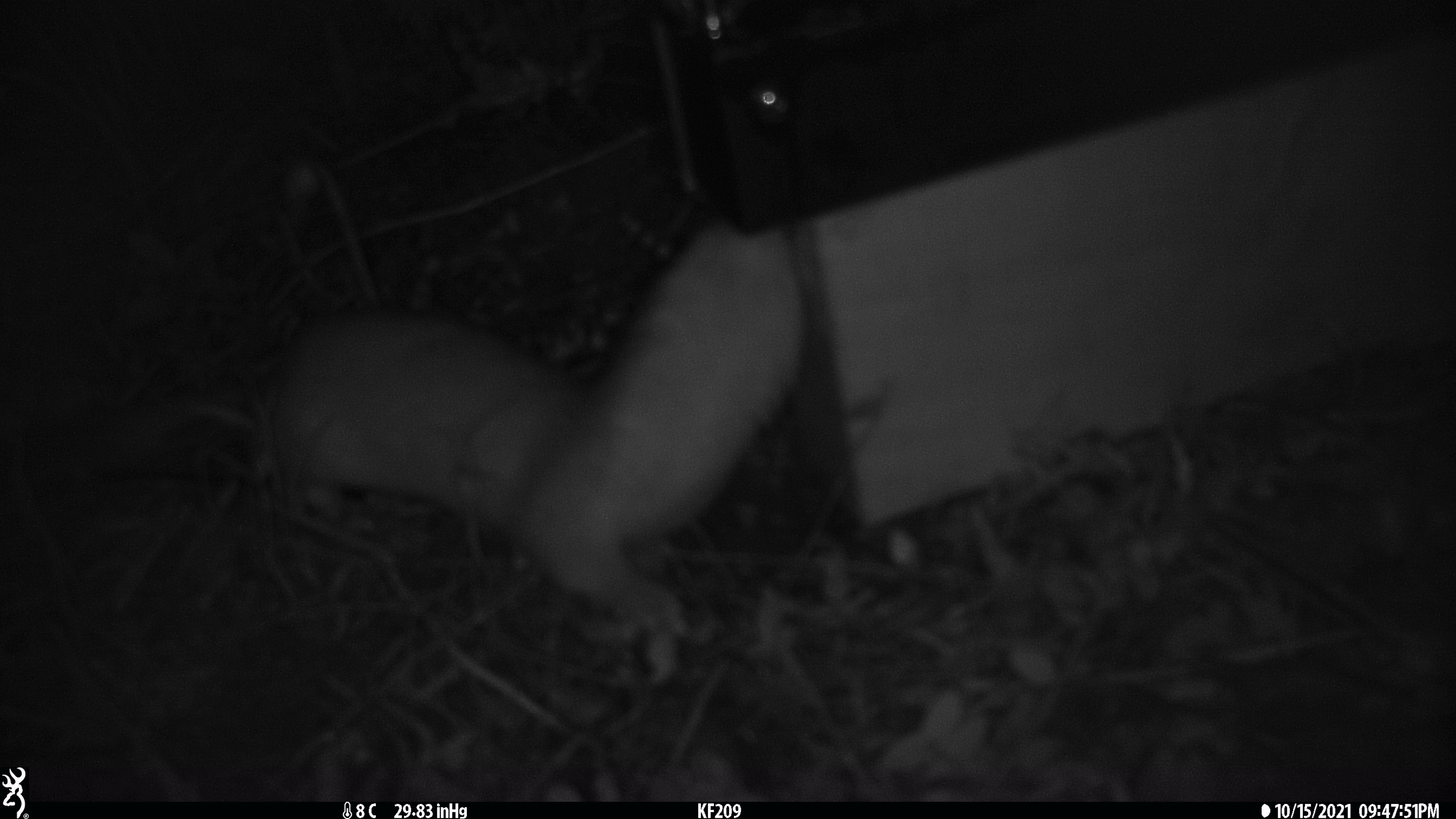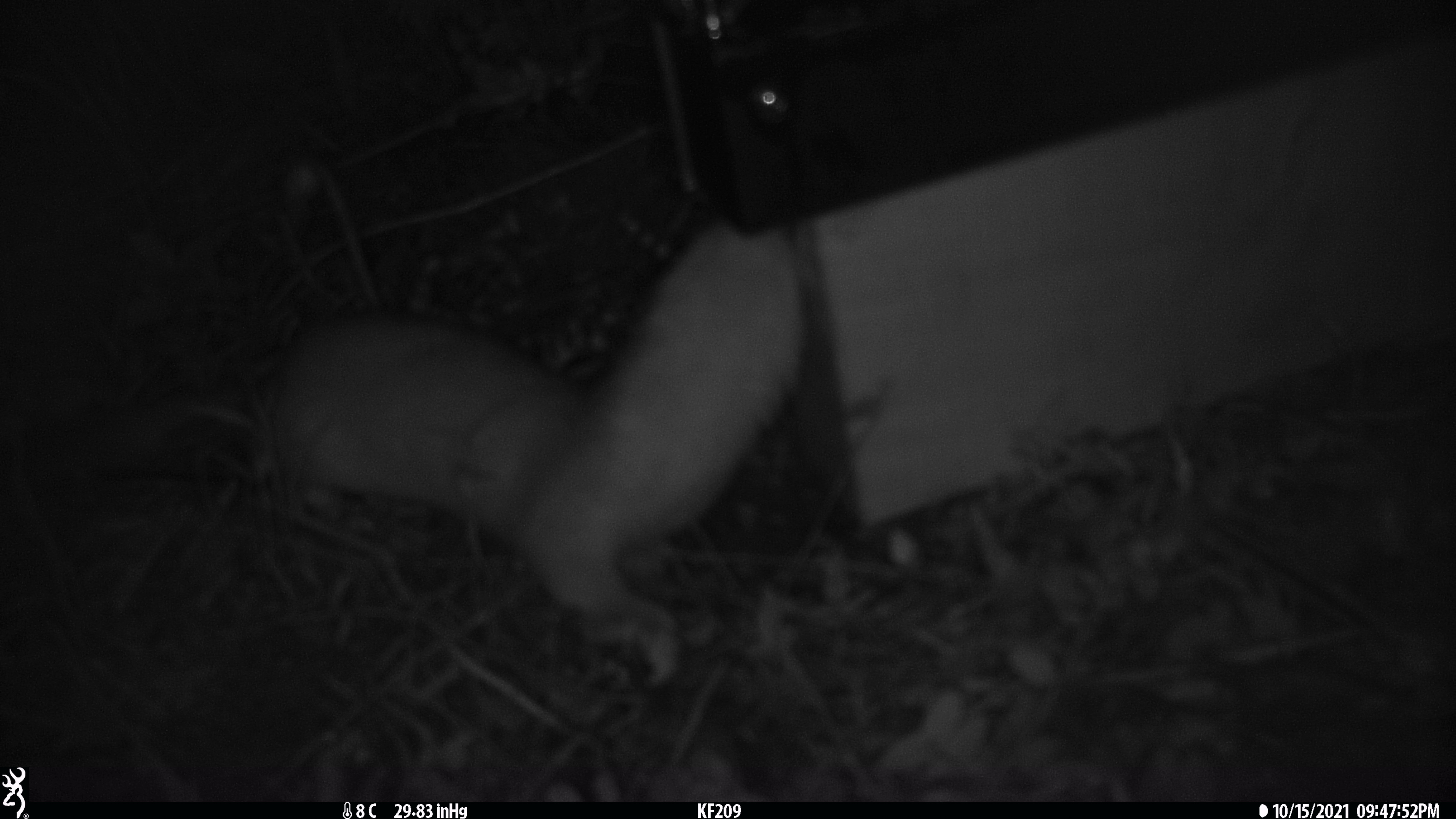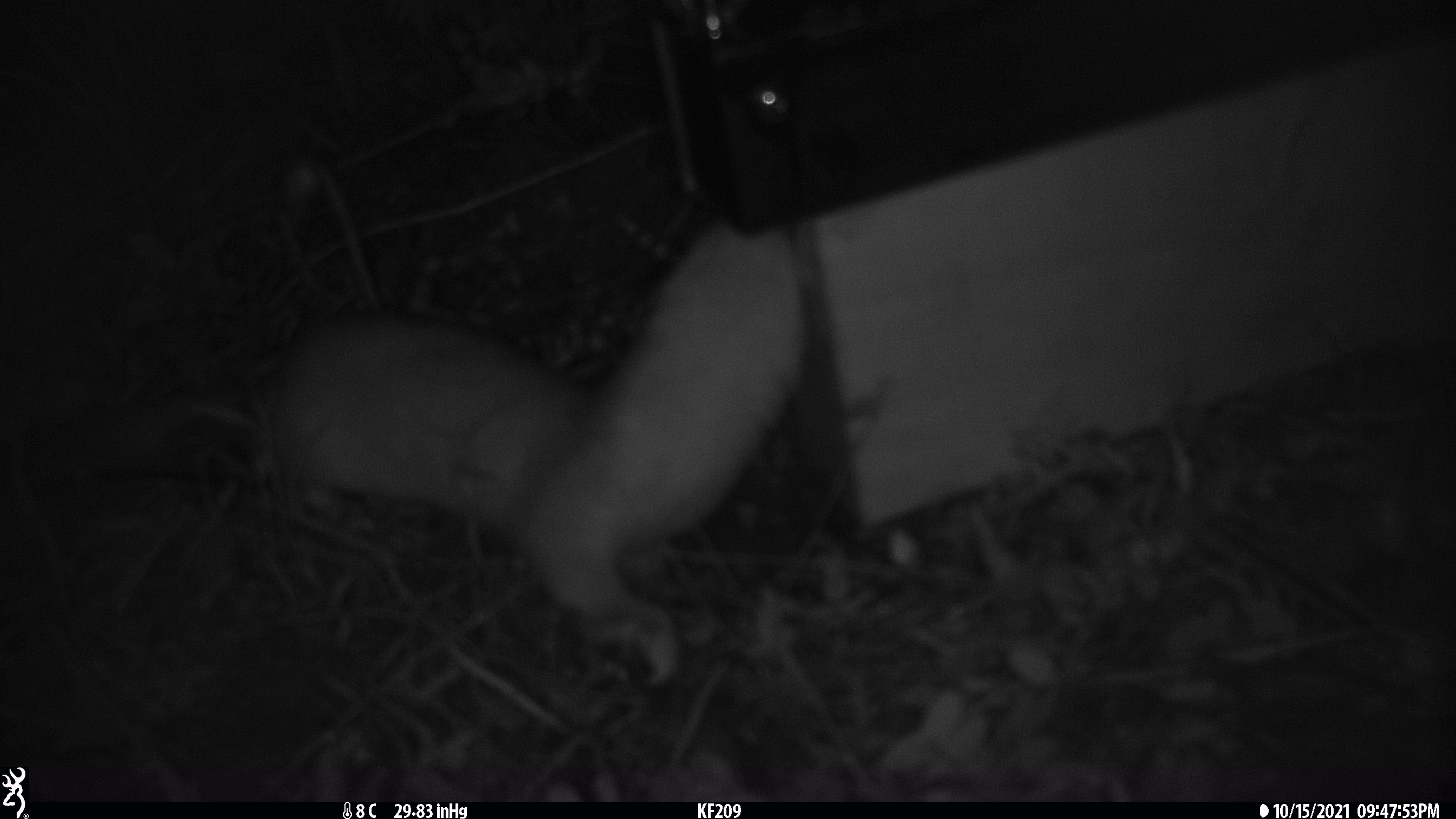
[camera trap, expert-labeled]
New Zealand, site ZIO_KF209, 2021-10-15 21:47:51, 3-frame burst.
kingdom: Animalia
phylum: Chordata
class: Mammalia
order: Carnivora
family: Mustelidae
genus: Mustela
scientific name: Mustela erminea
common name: stoat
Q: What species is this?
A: Stoat (Mustela erminea).